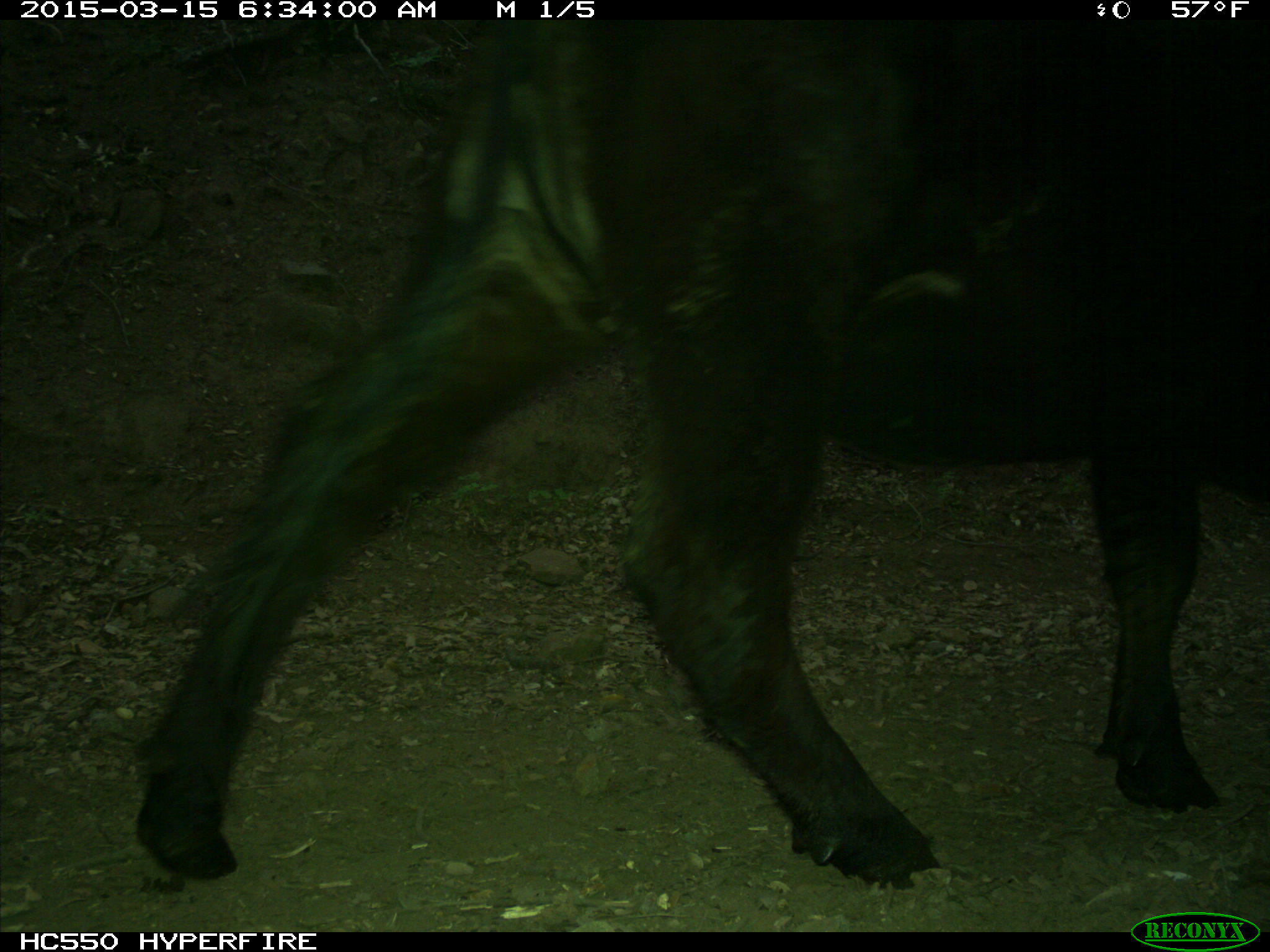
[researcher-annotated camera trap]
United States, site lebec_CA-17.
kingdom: Animalia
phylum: Chordata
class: Mammalia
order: Artiodactyla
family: Bovidae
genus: Bos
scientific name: Bos taurus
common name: domestic cow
Bos taurus (domestic cow).